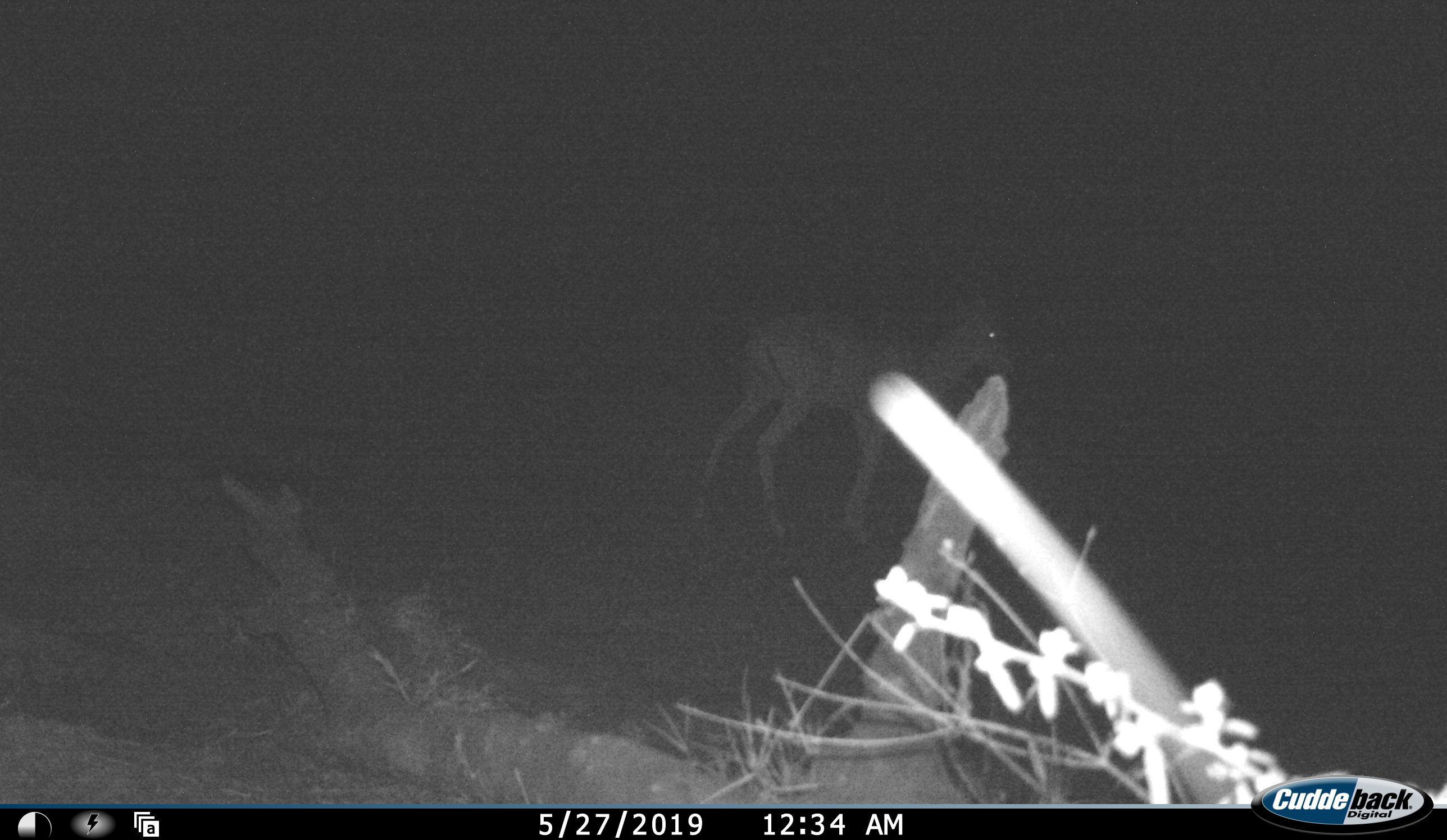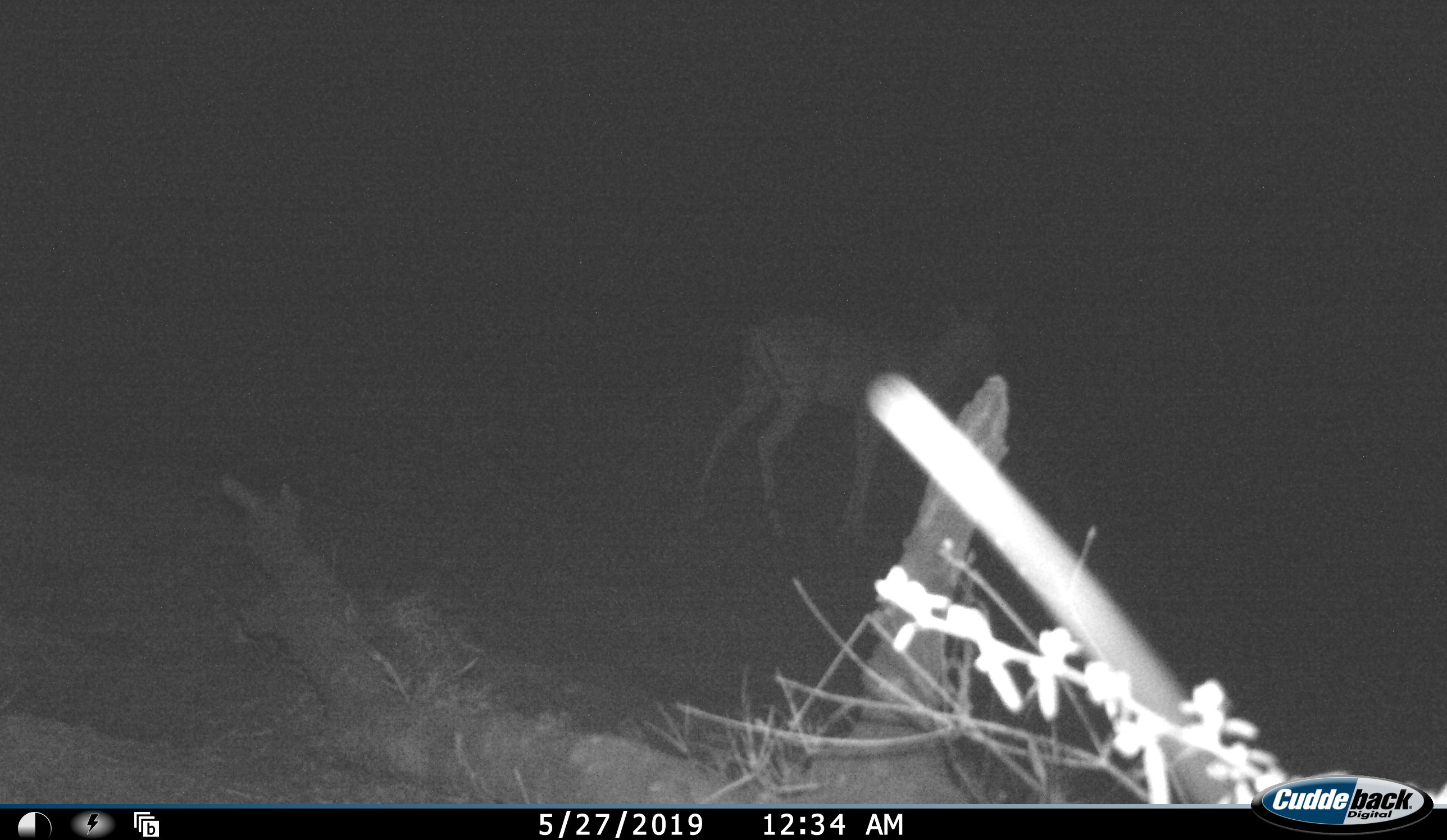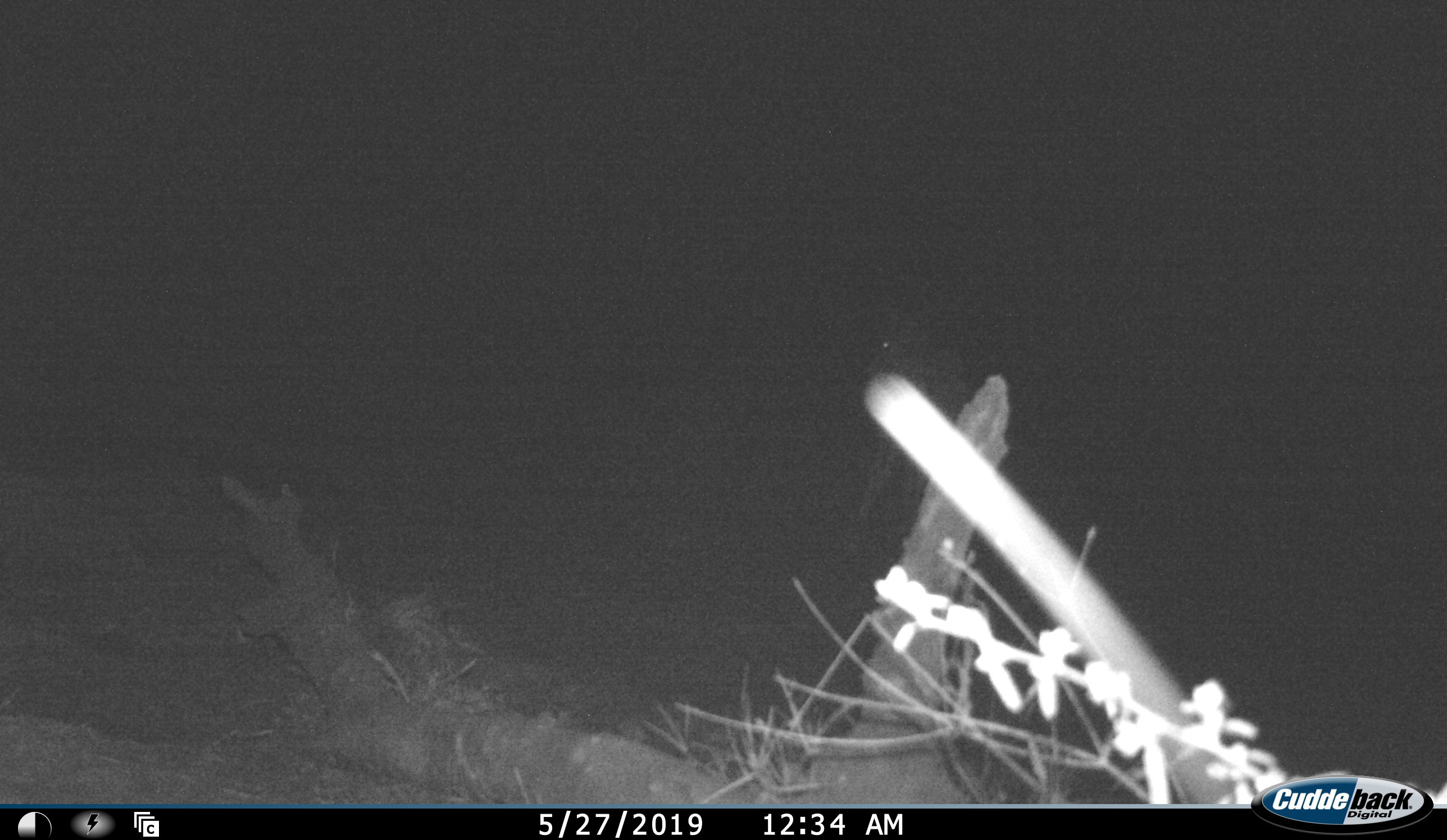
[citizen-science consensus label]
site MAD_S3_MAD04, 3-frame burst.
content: unidentified animal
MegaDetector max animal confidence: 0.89